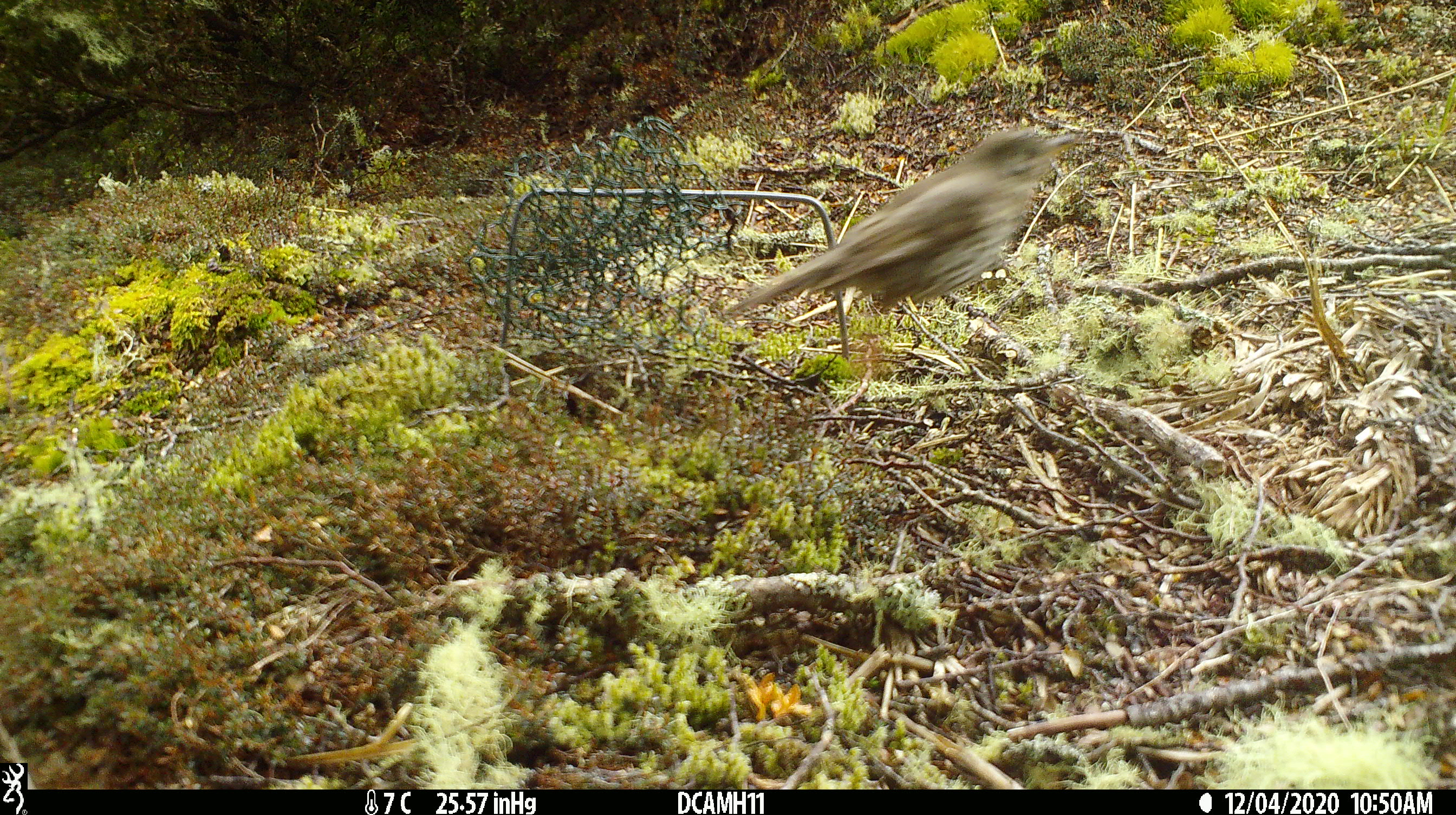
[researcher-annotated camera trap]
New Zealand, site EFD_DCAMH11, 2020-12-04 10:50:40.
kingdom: Animalia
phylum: Chordata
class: Aves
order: Passeriformes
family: Turdidae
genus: Turdus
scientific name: Turdus philomelos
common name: song thrush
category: thrush